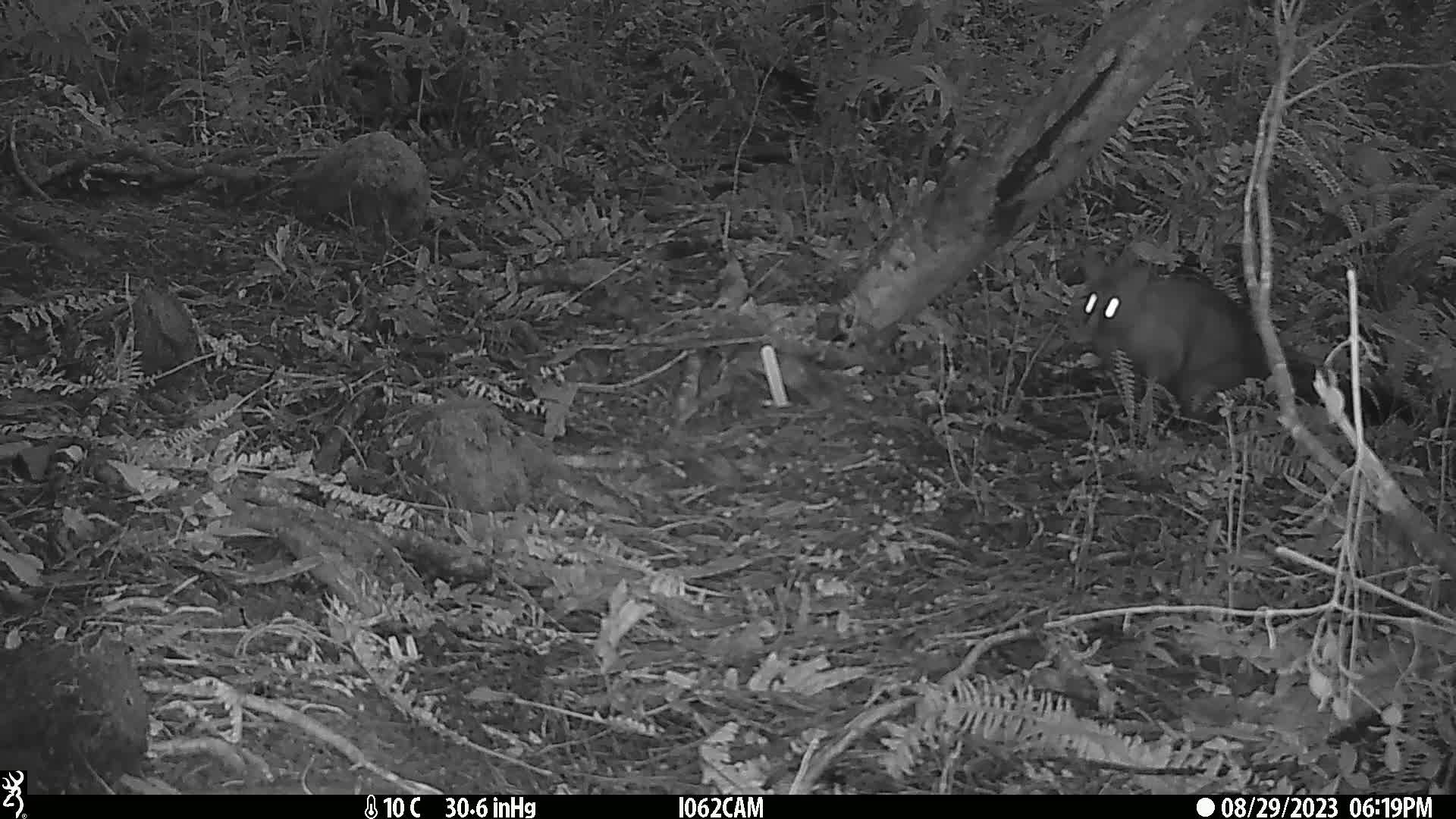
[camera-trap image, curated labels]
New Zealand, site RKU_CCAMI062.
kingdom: Animalia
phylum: Chordata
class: Mammalia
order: Diprotodontia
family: Phalangeridae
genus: Trichosurus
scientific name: Trichosurus vulpecula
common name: common brushtail possum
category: possum